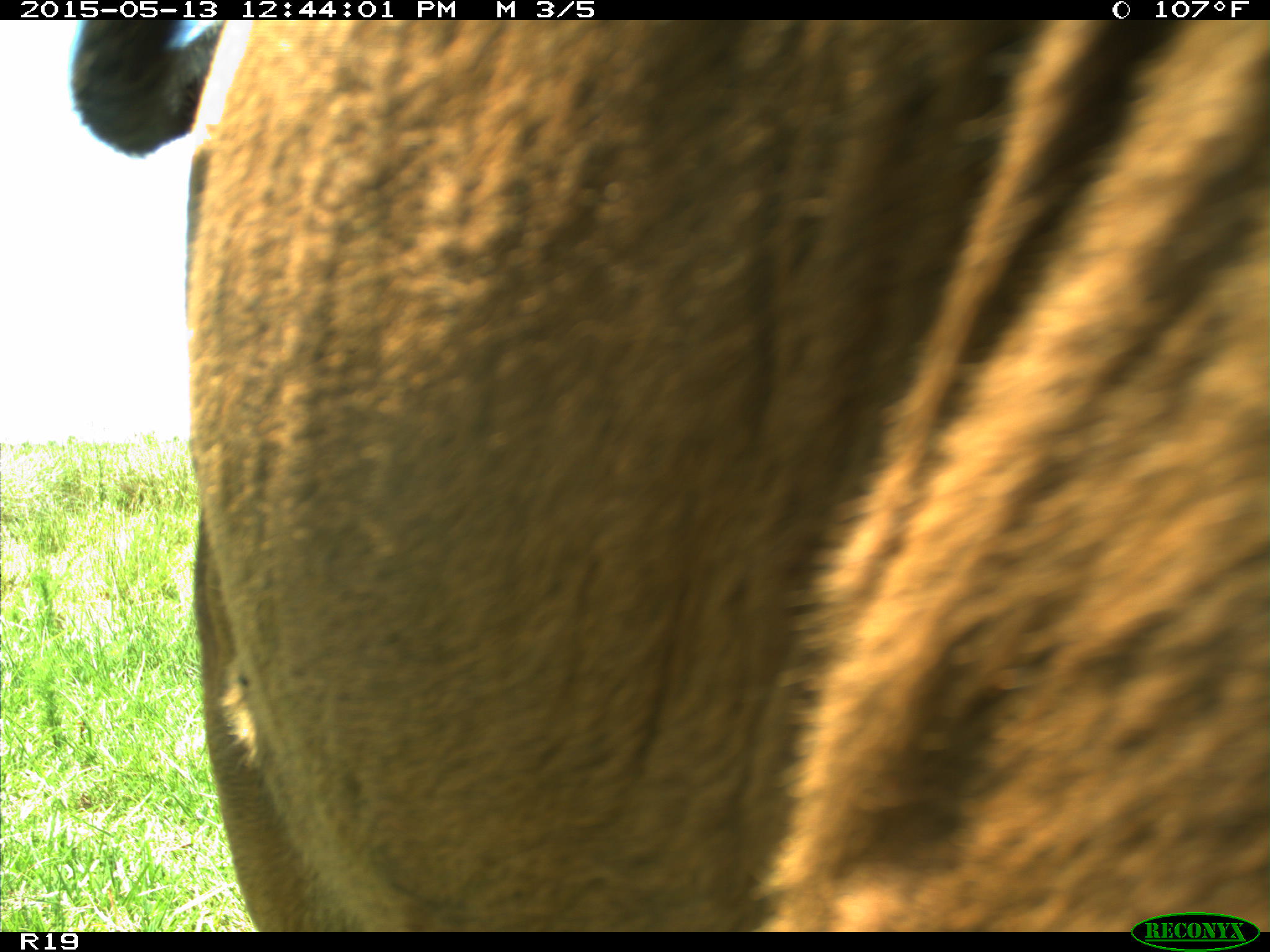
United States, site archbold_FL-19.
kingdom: Animalia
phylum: Chordata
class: Mammalia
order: Artiodactyla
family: Bovidae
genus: Bos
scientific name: Bos taurus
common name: domestic cow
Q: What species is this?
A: Bos taurus (domestic cow).